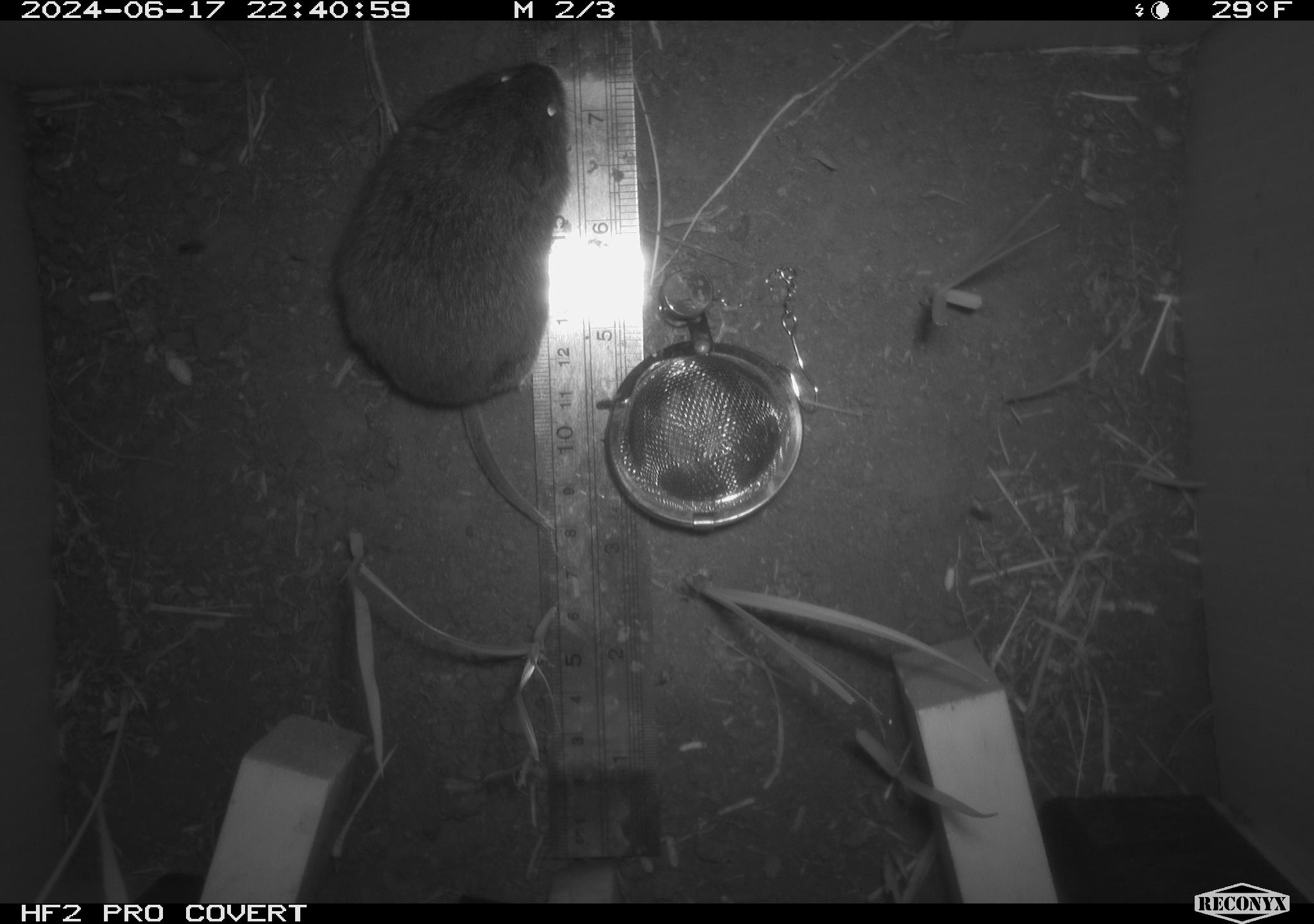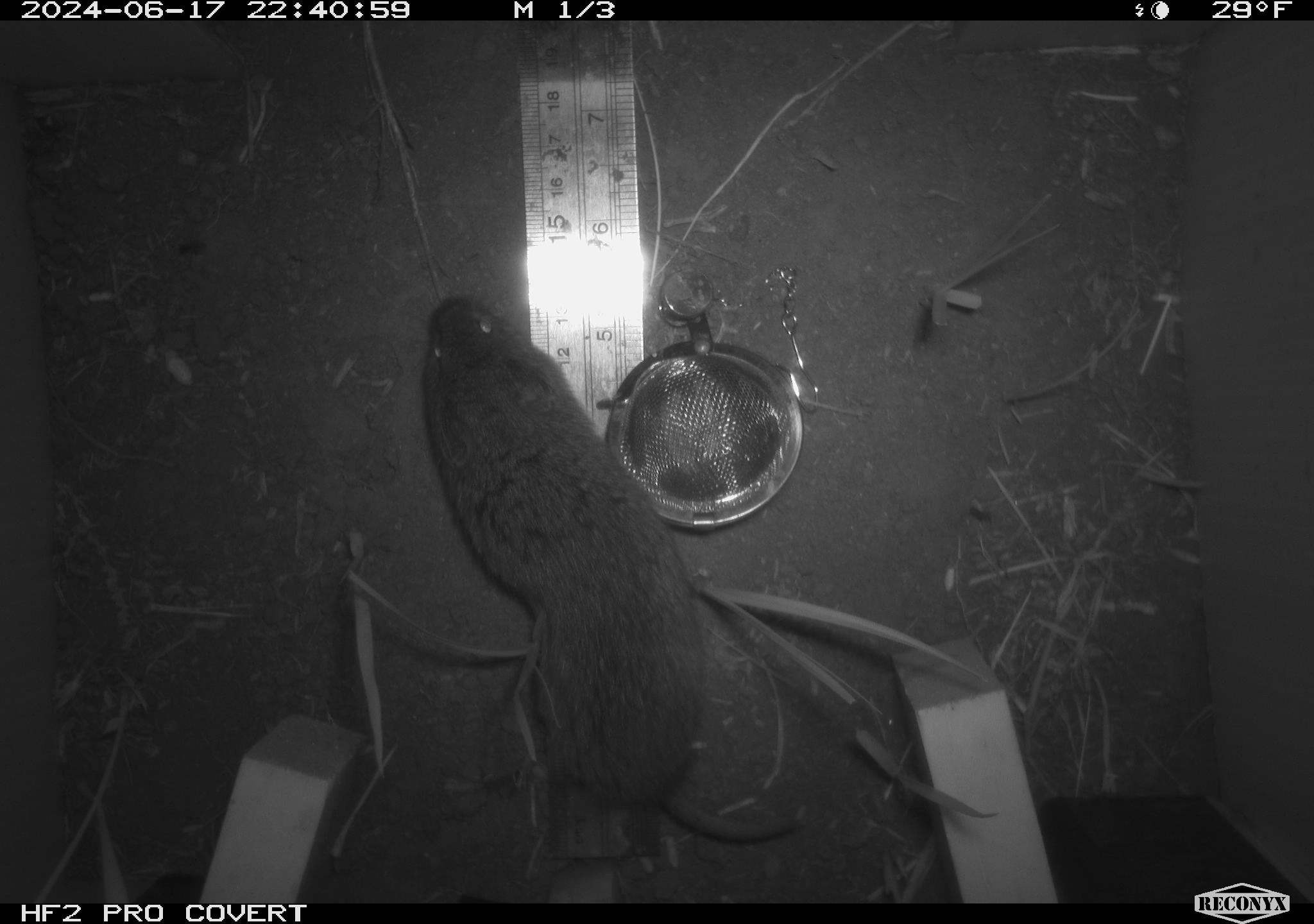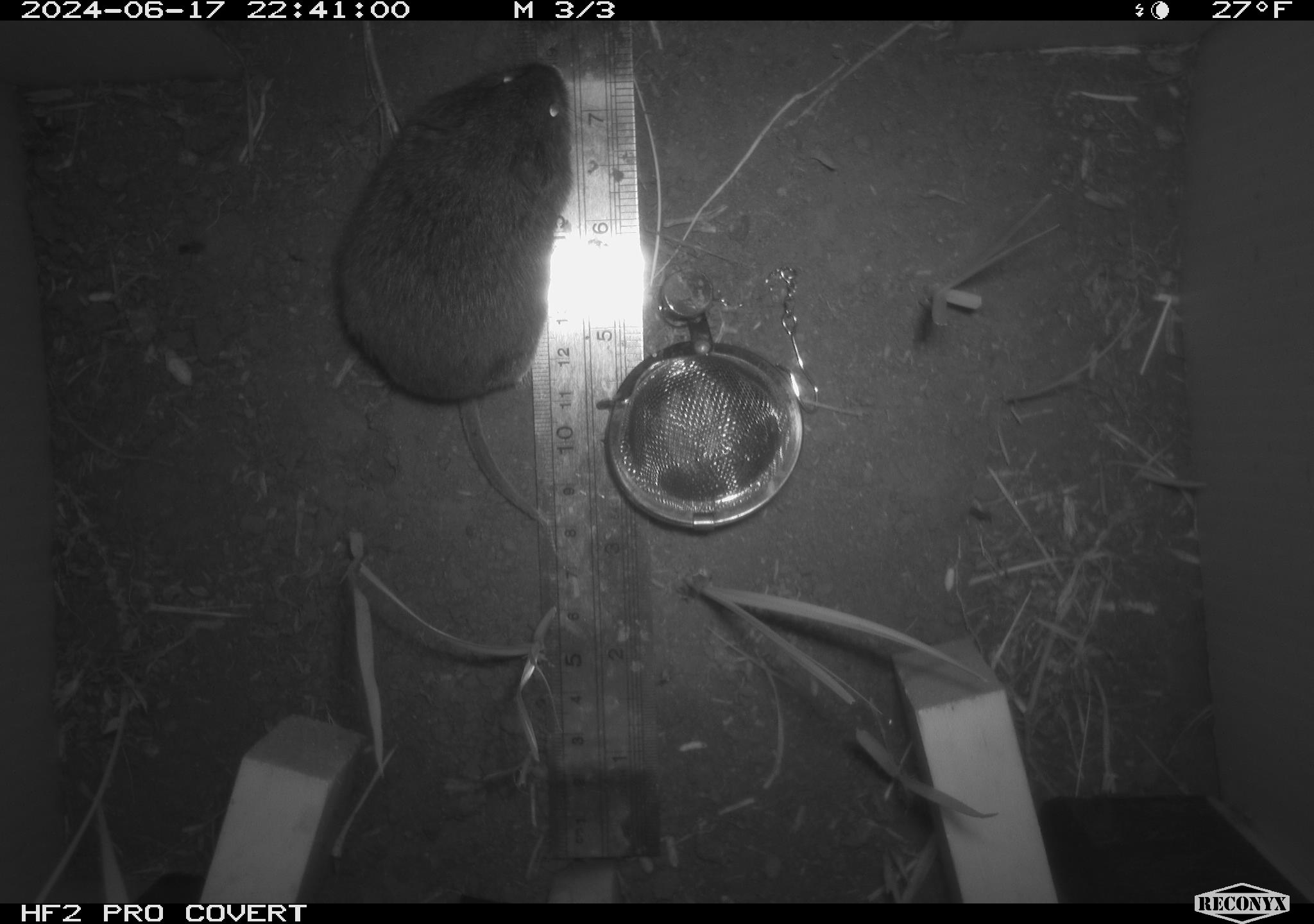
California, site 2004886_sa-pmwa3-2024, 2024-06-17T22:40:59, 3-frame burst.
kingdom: Animalia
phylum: Chordata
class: Mammalia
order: Rodentia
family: Cricetidae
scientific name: Arvicolinae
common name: voles, lemmings, and muskrats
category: arvicolinae subfamily